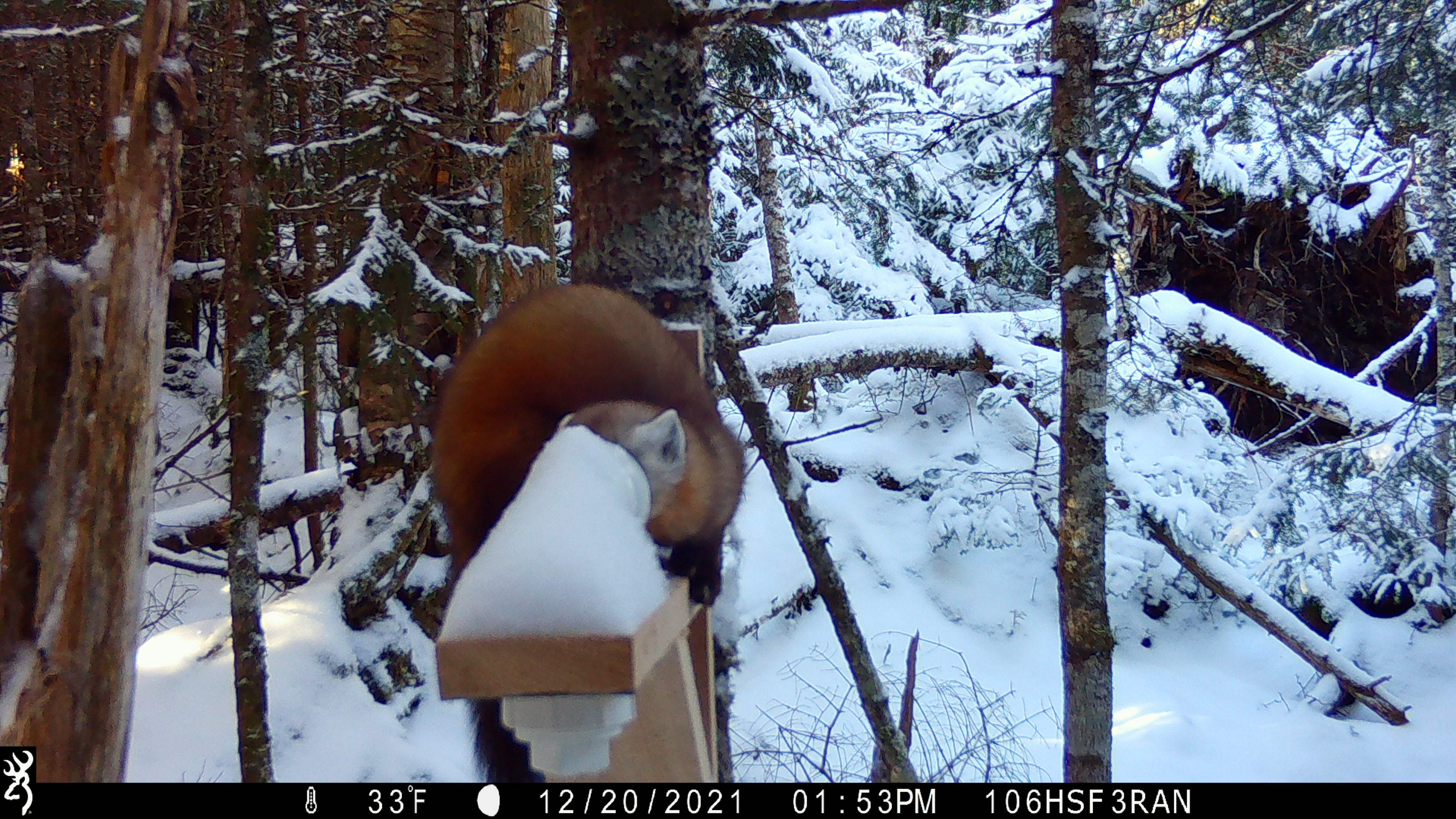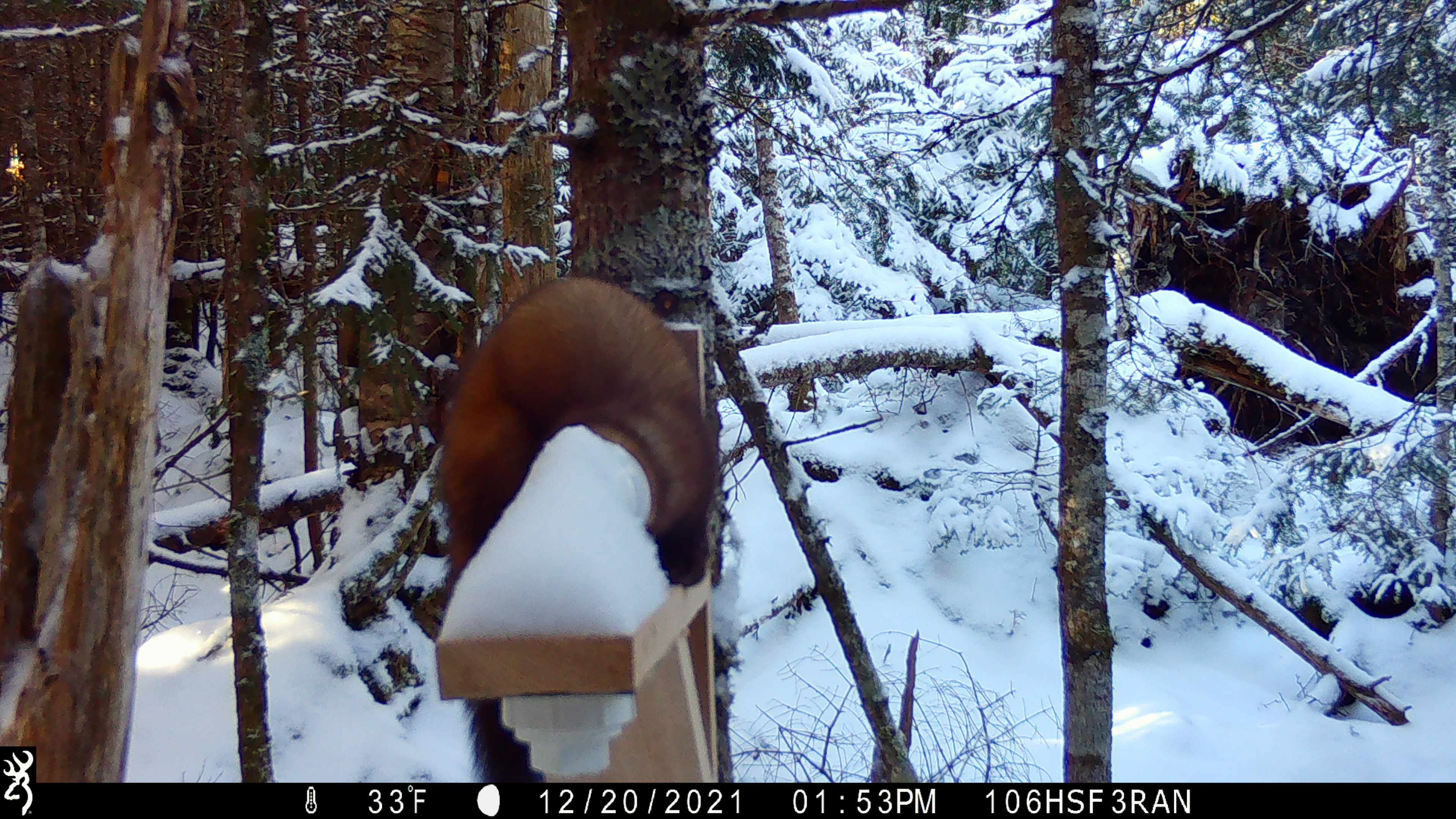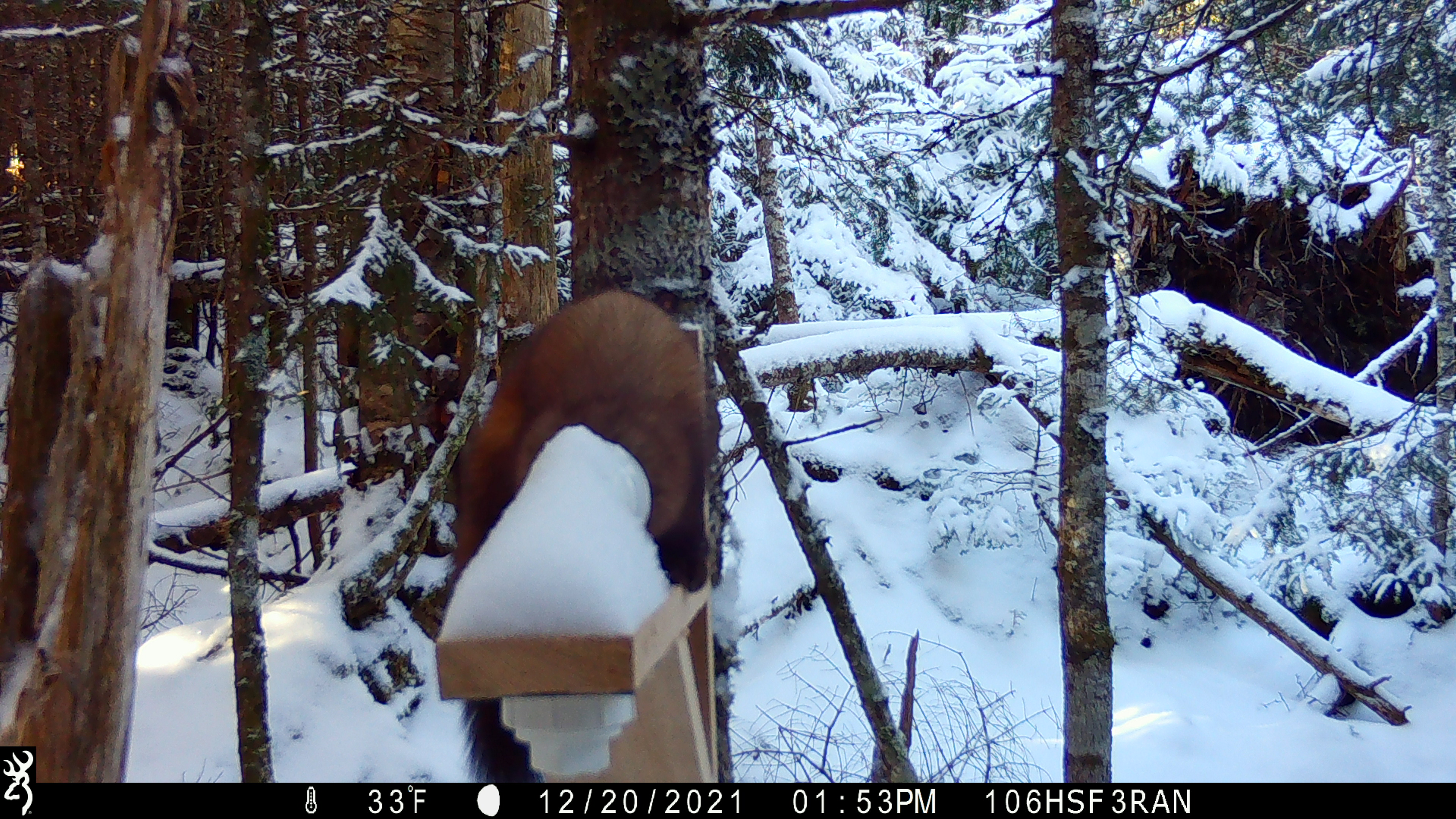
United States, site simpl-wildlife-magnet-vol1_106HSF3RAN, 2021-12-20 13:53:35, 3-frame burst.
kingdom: Animalia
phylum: Chordata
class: Mammalia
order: Carnivora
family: Mustelidae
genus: Martes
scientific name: Martes americana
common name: american marten